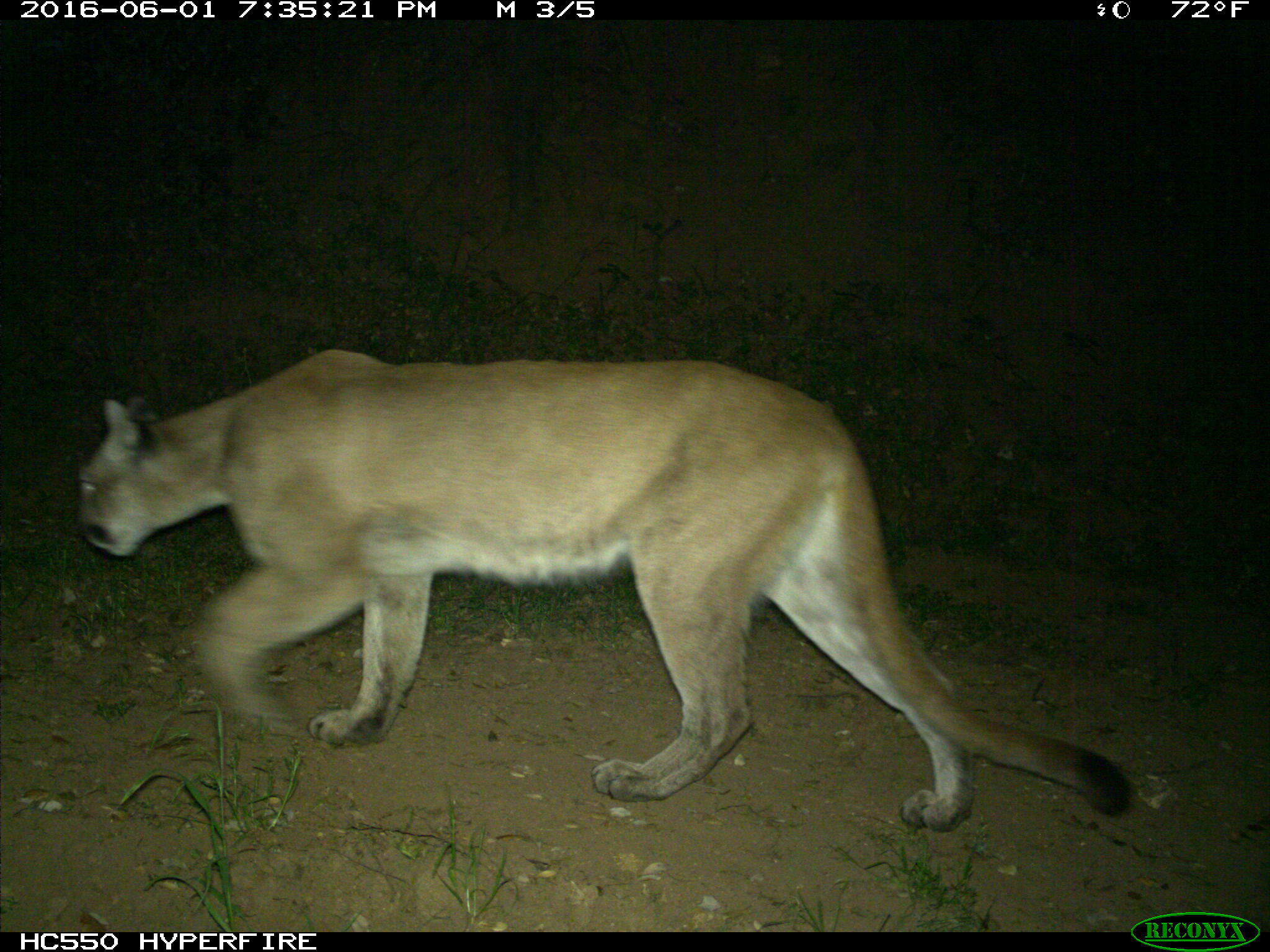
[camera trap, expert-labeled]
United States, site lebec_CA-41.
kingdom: Animalia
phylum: Chordata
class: Mammalia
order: Carnivora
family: Felidae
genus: Puma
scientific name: Puma concolor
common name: mountain lion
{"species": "Puma concolor (mountain lion)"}